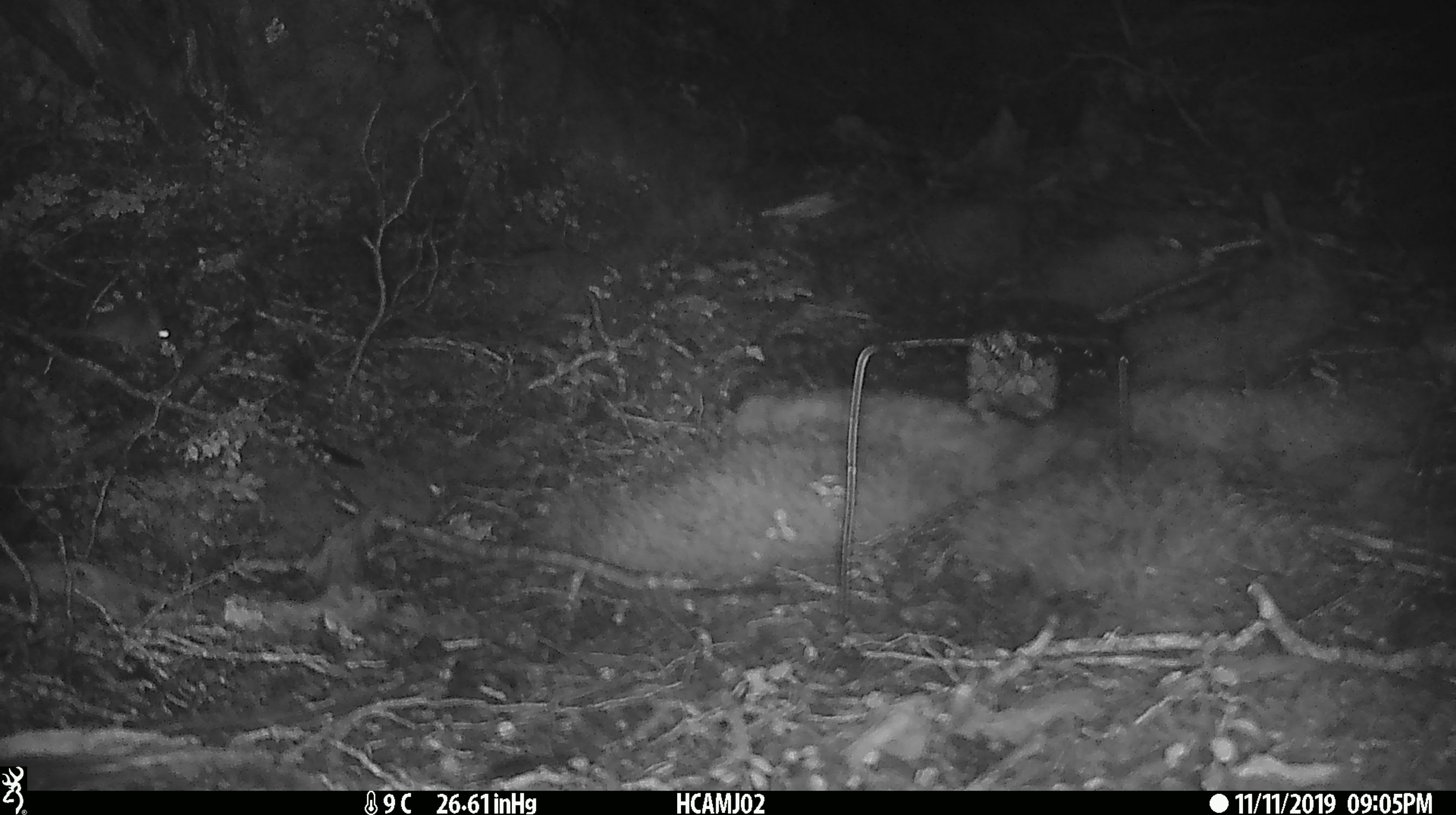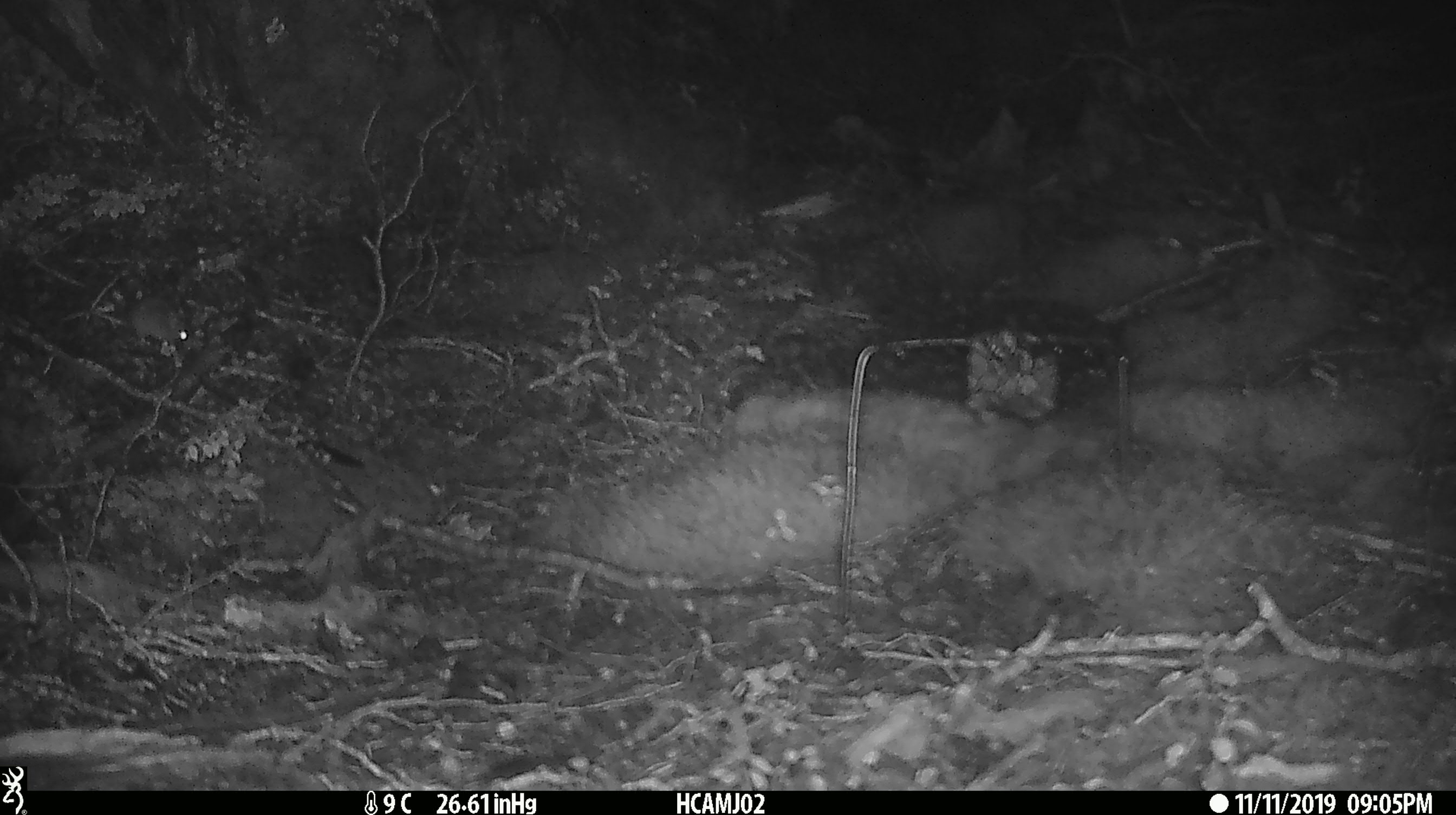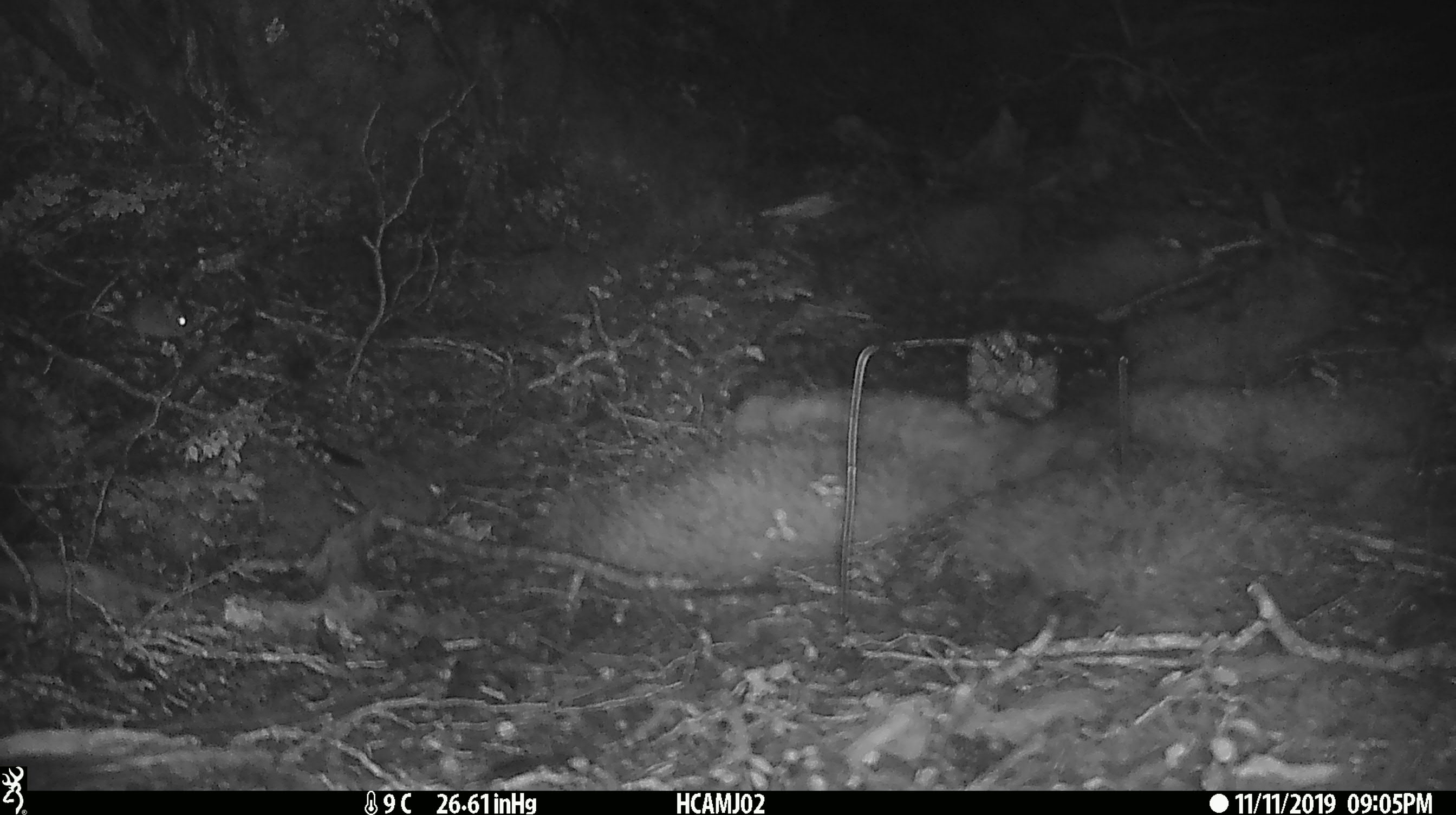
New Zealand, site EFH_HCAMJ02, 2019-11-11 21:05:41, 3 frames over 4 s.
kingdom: Animalia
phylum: Chordata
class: Mammalia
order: Rodentia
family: Muridae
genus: Mus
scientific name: Mus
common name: mouse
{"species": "mouse (Mus)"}